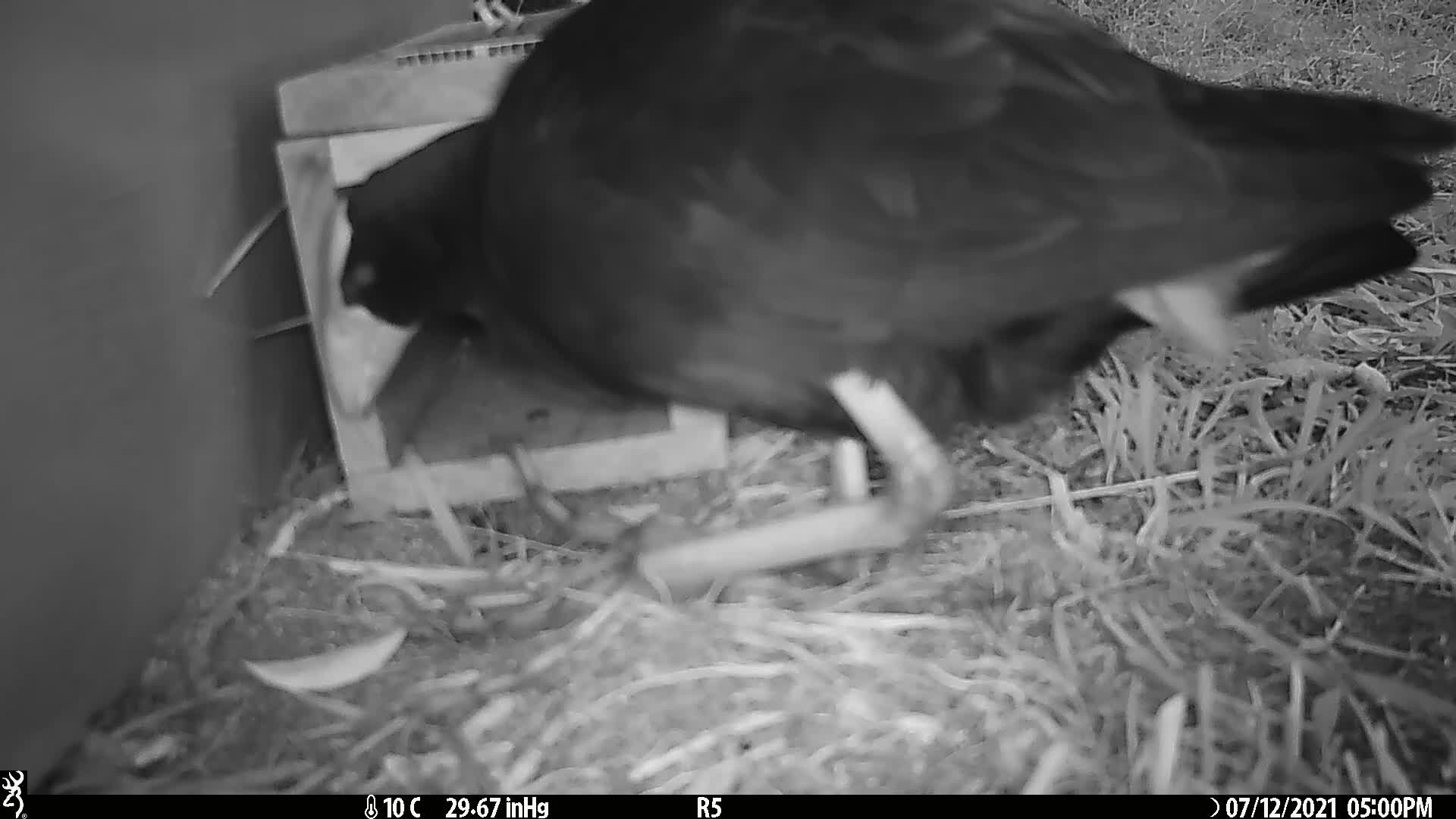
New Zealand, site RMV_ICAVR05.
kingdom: Animalia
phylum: Chordata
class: Aves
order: Gruiformes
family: Rallidae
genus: Porphyrio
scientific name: Porphyrio melanotus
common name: australasian swamphen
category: pukeko